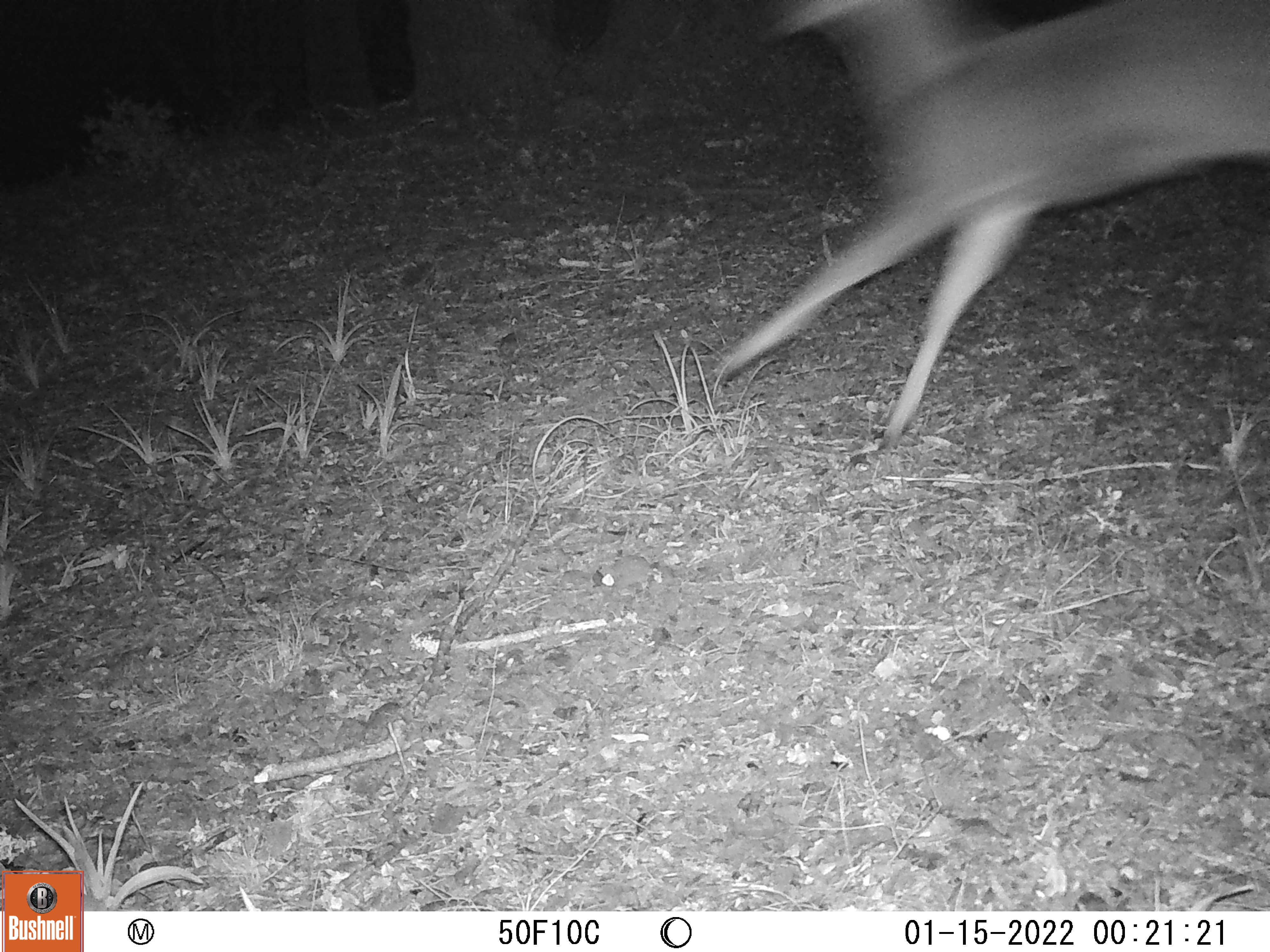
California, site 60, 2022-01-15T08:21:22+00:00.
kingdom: Animalia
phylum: Chordata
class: Mammalia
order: Artiodactyla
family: Cervidae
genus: Odocoileus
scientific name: Odocoileus hemionus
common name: mule deer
Mule deer (Odocoileus hemionus).